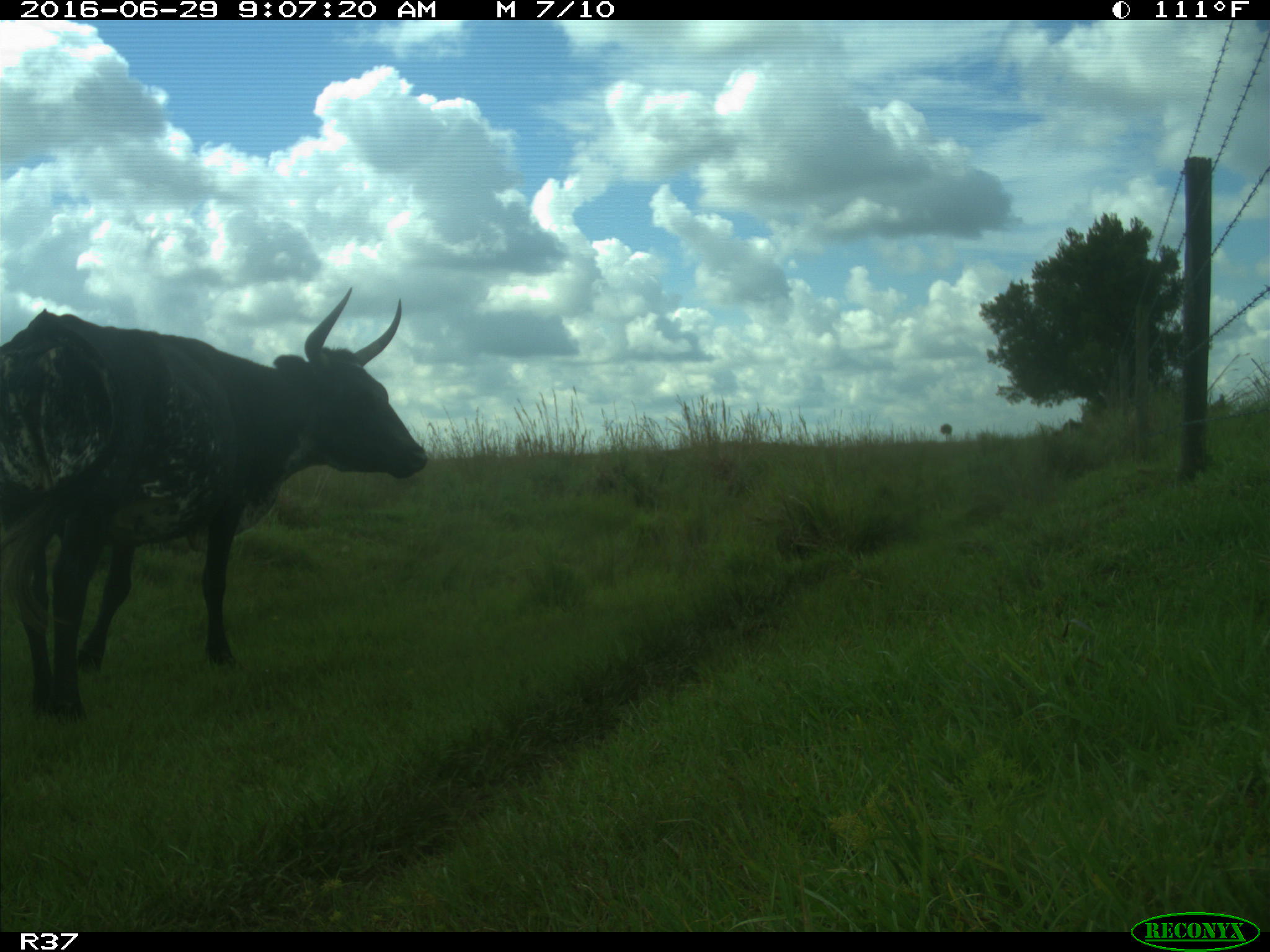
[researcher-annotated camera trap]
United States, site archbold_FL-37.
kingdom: Animalia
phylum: Chordata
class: Mammalia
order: Artiodactyla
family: Bovidae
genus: Bos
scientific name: Bos taurus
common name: domestic cow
Bos taurus (domestic cow).